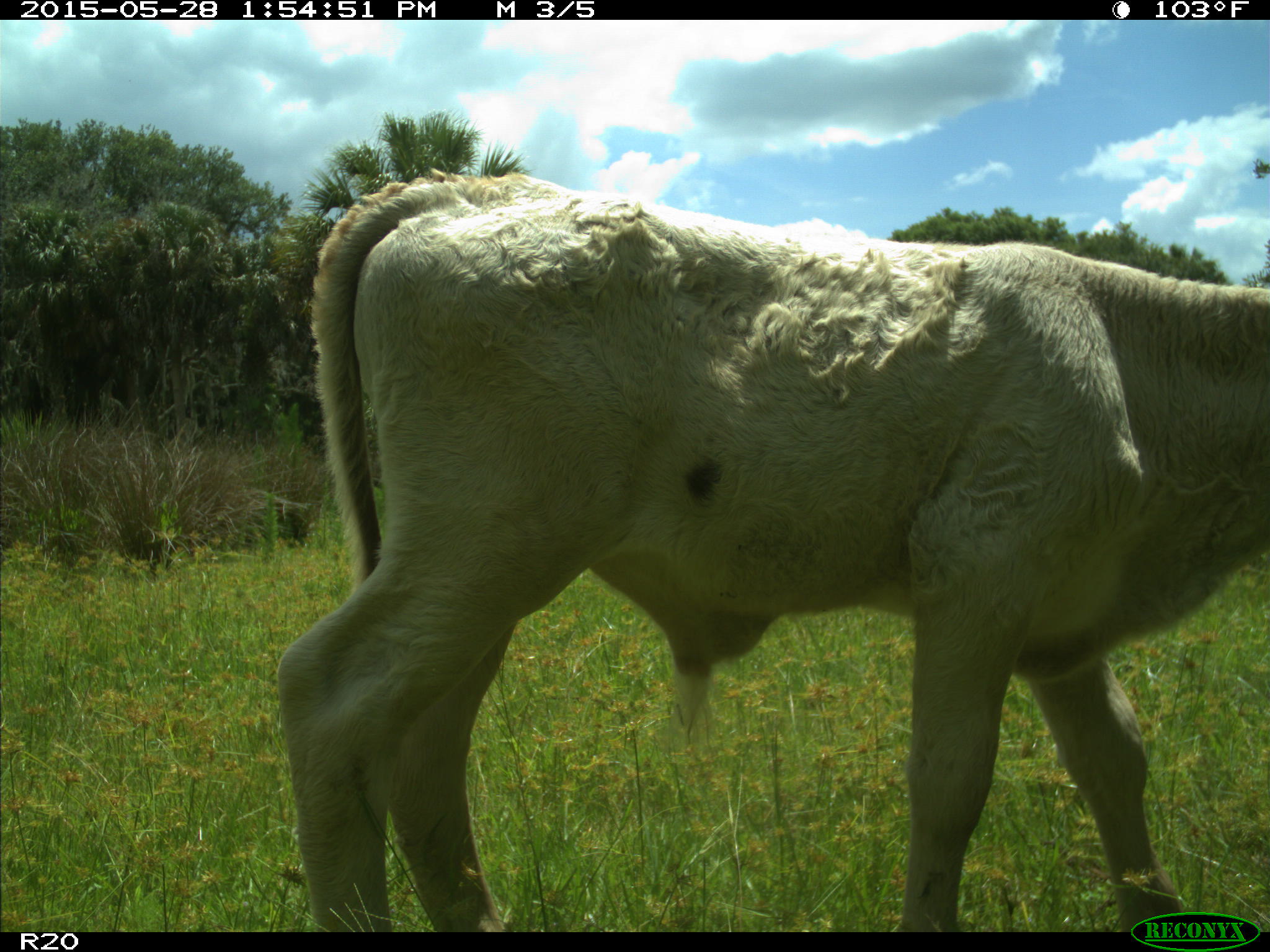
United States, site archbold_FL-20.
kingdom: Animalia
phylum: Chordata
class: Mammalia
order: Artiodactyla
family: Bovidae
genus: Bos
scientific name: Bos taurus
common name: domestic cow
Bos taurus (domestic cow).